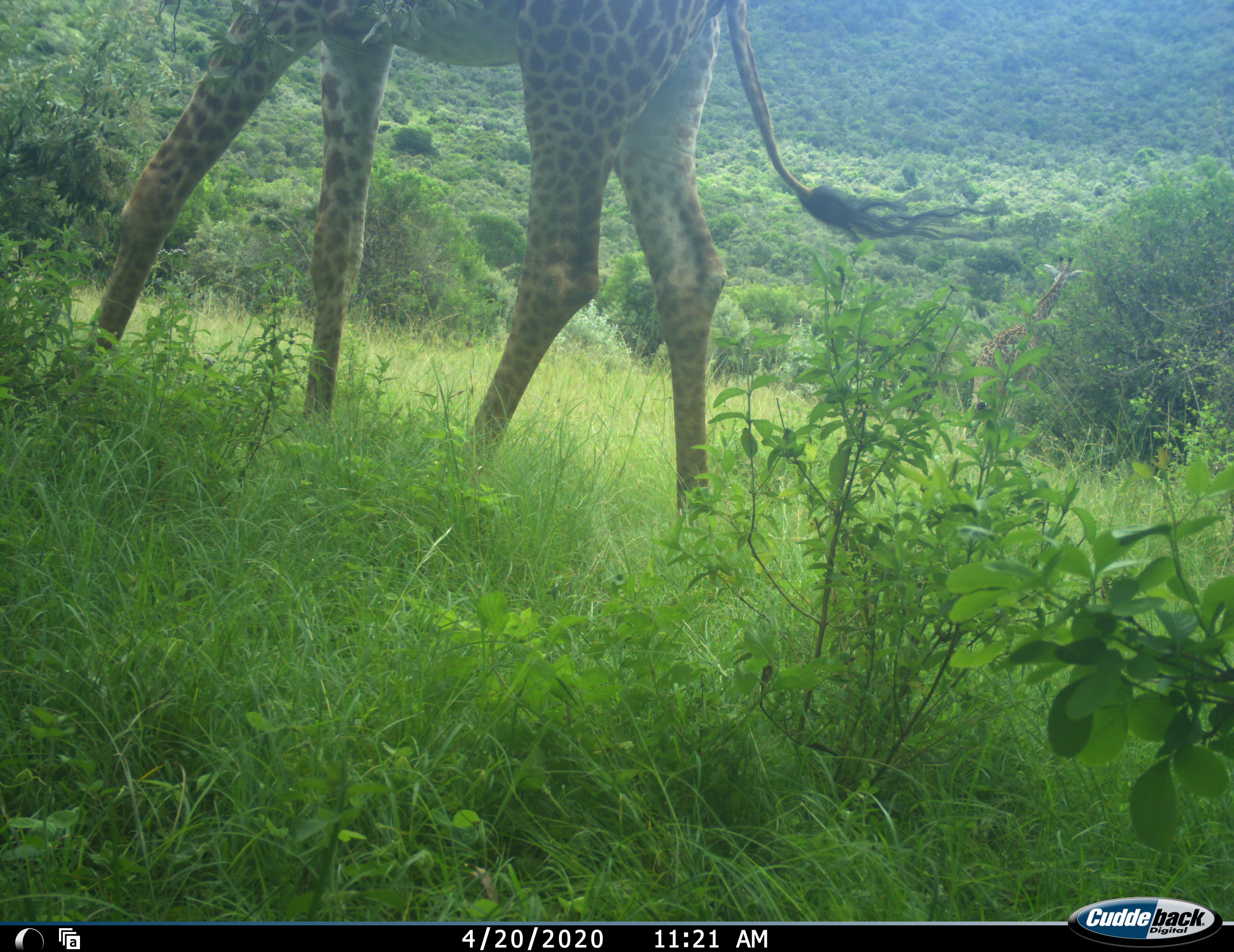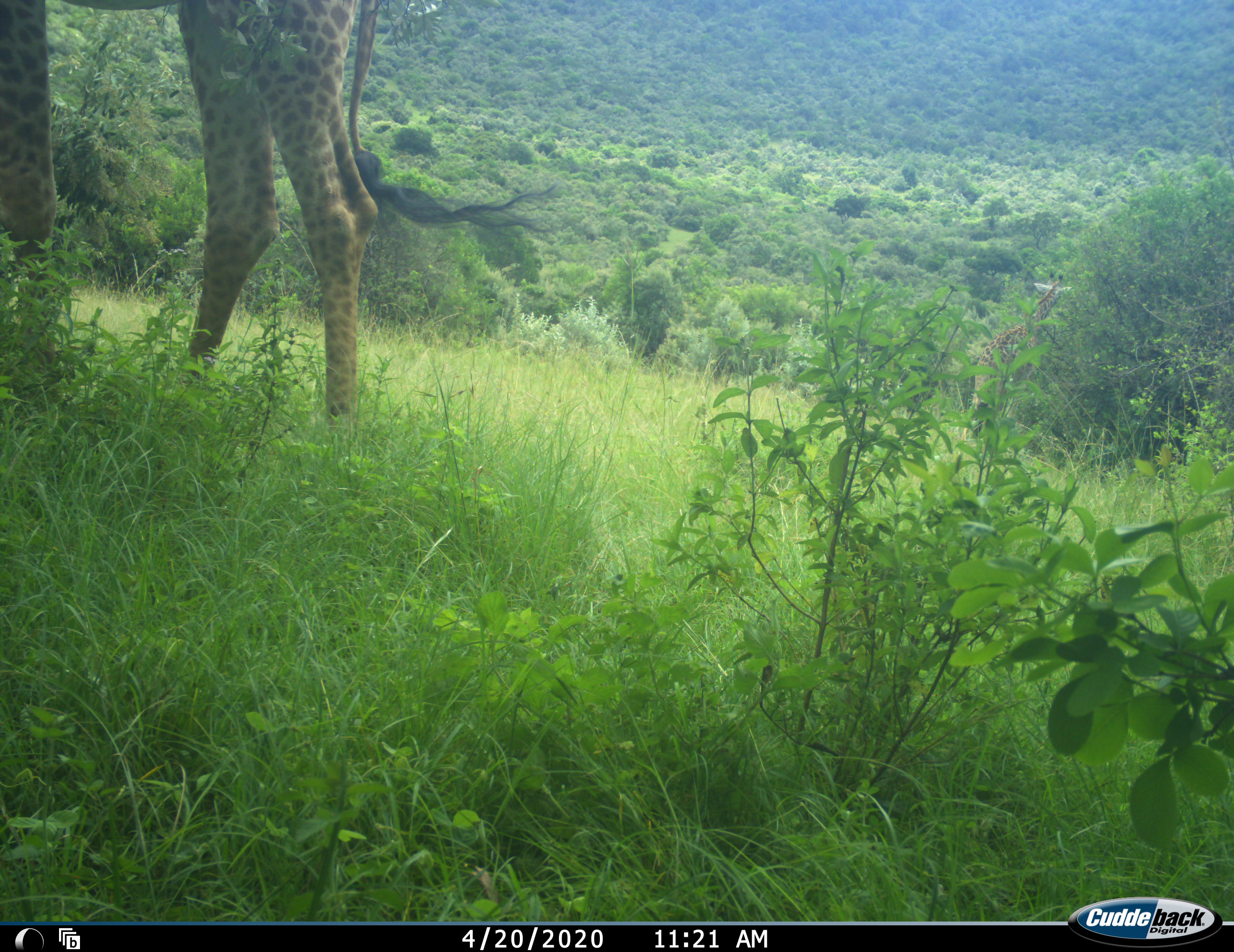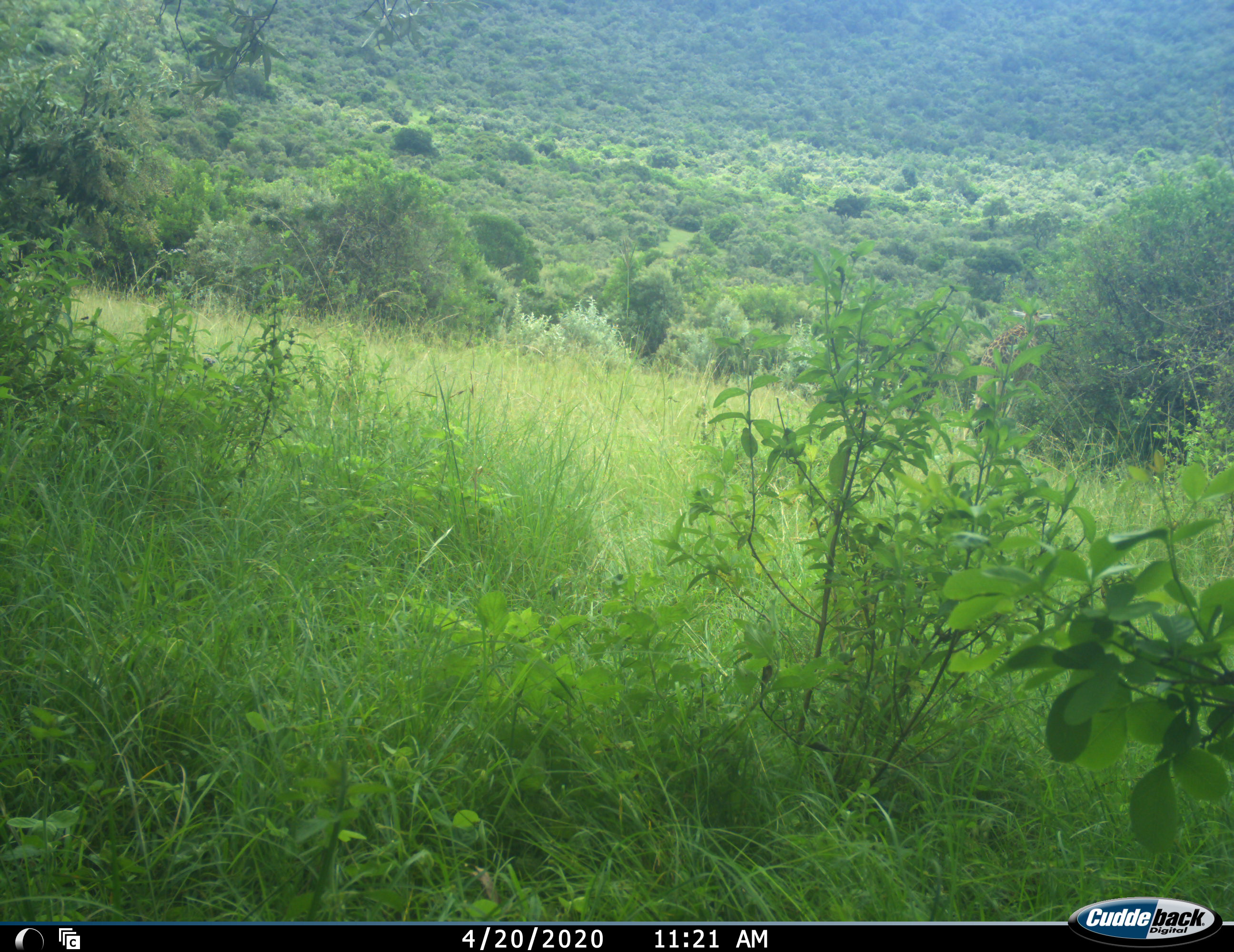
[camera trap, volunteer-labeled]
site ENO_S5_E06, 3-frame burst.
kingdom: Animalia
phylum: Chordata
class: Mammalia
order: Artiodactyla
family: Giraffidae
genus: Giraffa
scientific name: Giraffa camelopardalis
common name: giraffe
Giraffe (Giraffa camelopardalis), count 1. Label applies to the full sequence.